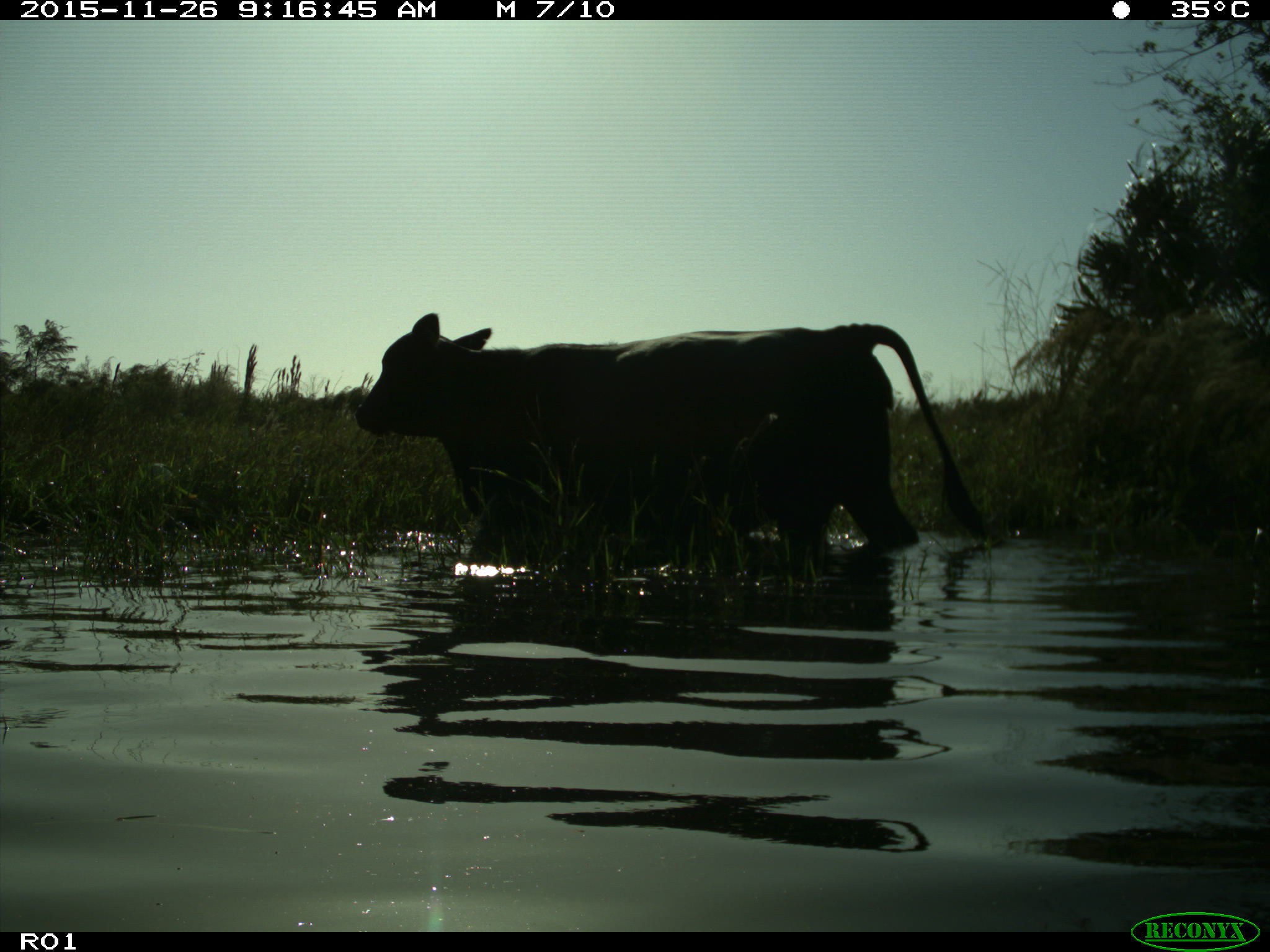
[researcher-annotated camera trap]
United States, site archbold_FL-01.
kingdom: Animalia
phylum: Chordata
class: Mammalia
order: Artiodactyla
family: Bovidae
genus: Bos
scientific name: Bos taurus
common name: domestic cow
Bos taurus (domestic cow).